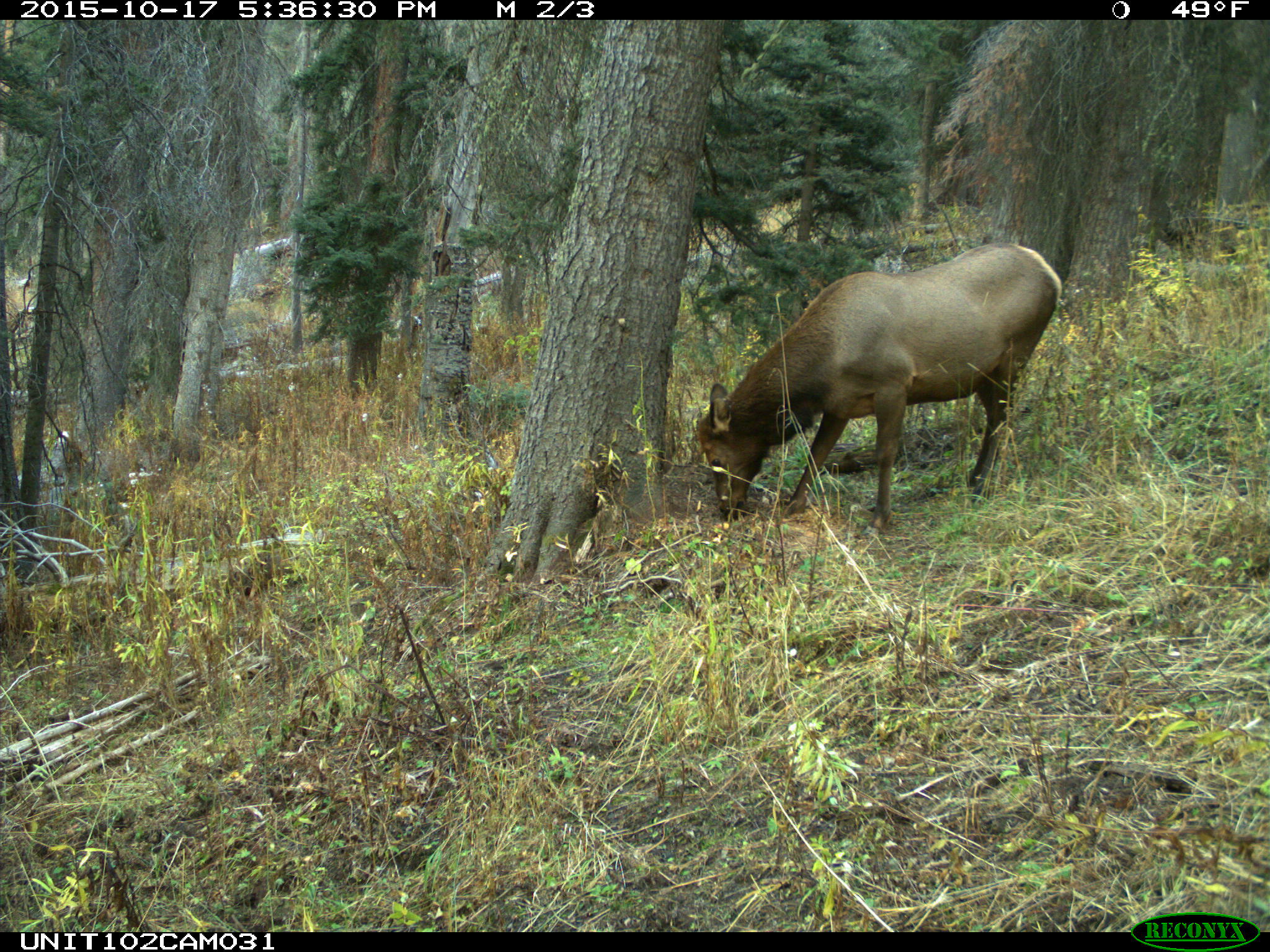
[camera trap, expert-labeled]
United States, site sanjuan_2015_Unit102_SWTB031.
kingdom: Animalia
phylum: Chordata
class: Mammalia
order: Artiodactyla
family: Cervidae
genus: Cervus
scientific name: Cervus elaphus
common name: red deer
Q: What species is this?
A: Cervus elaphus (red deer).